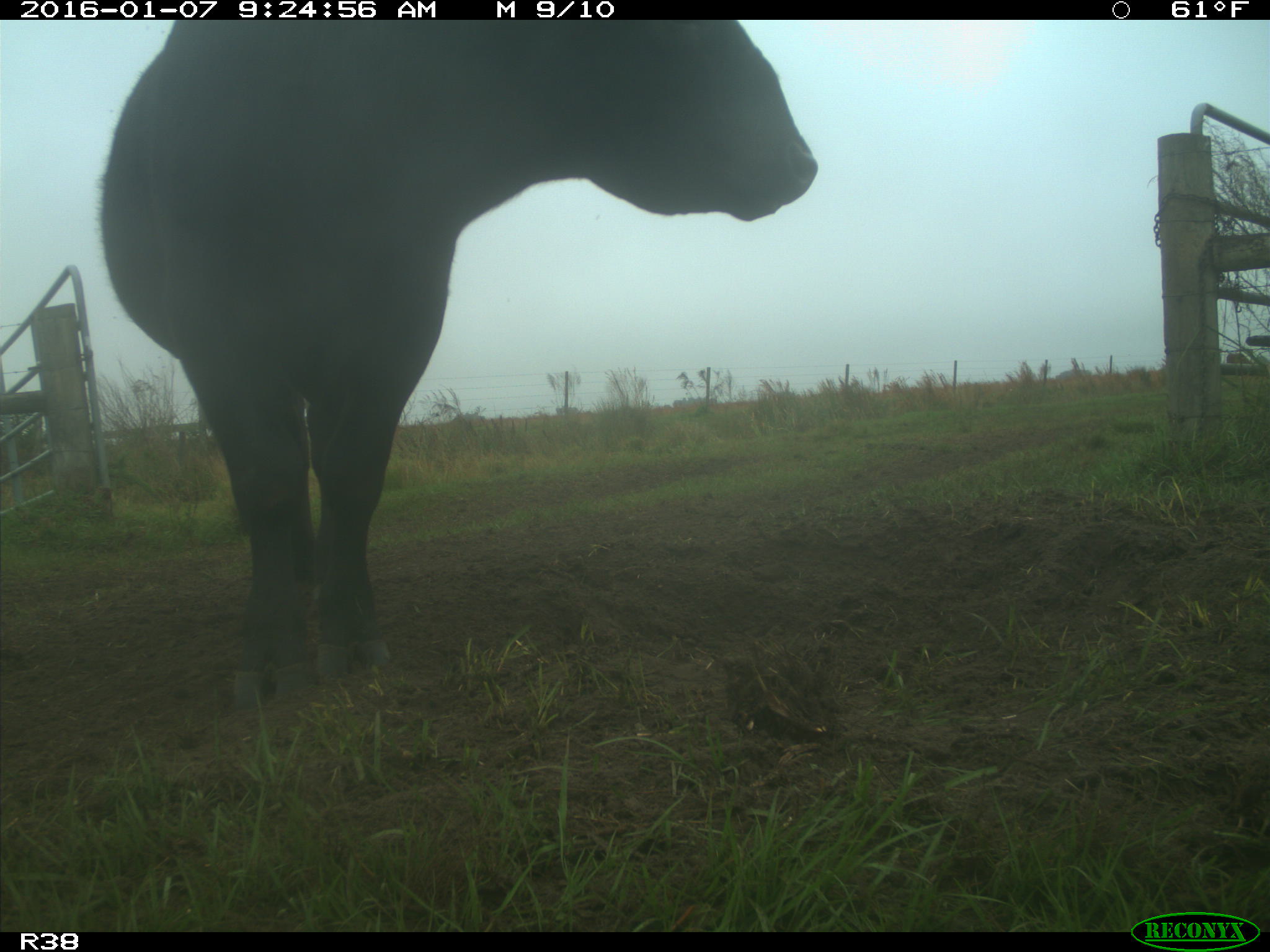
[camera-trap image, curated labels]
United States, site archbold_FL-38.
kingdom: Animalia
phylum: Chordata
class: Mammalia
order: Artiodactyla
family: Bovidae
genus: Bos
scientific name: Bos taurus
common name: domestic cow